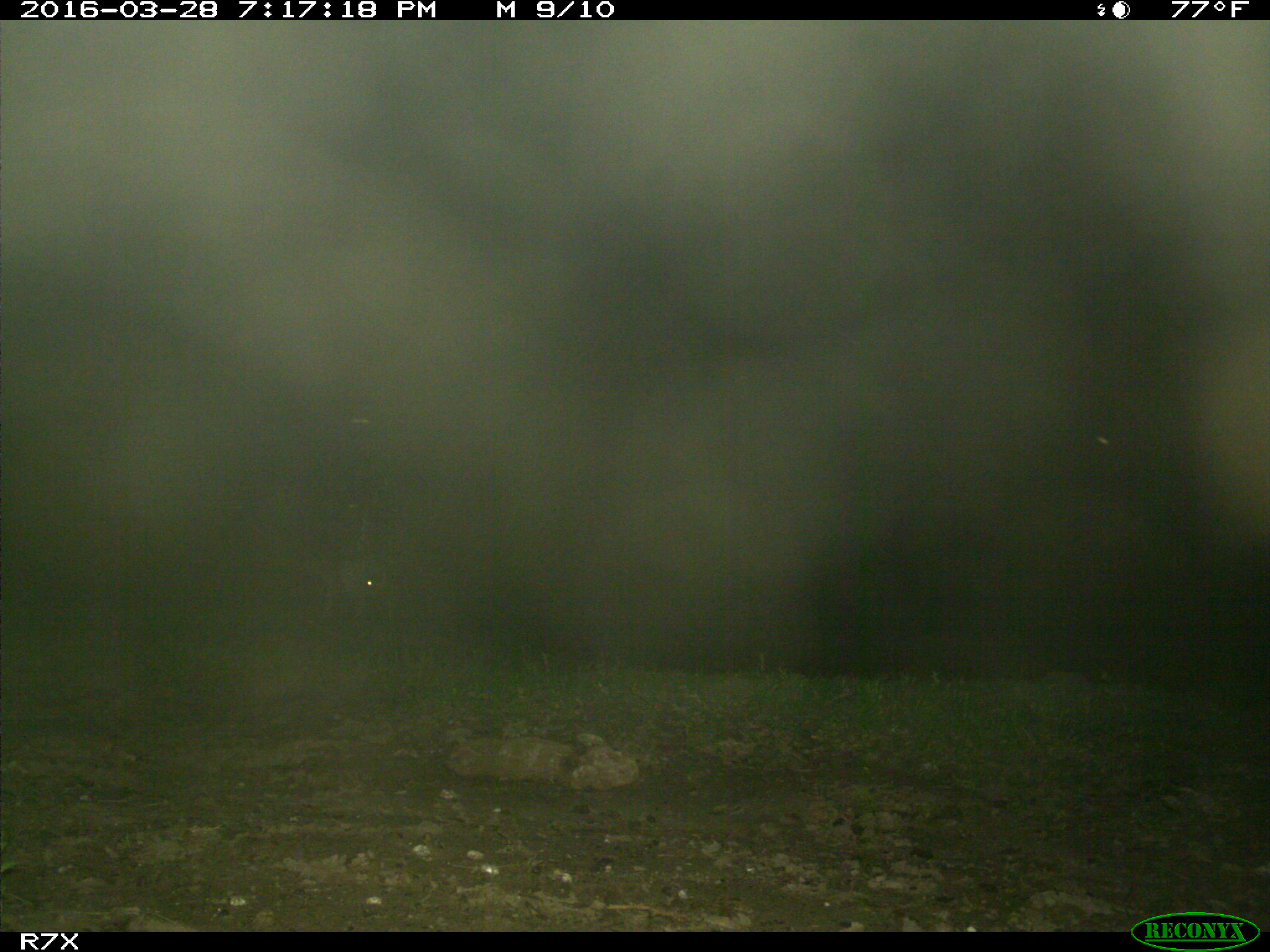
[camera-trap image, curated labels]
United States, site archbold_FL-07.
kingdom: Animalia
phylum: Chordata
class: Mammalia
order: Artiodactyla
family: Bovidae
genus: Bos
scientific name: Bos taurus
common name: domestic cow